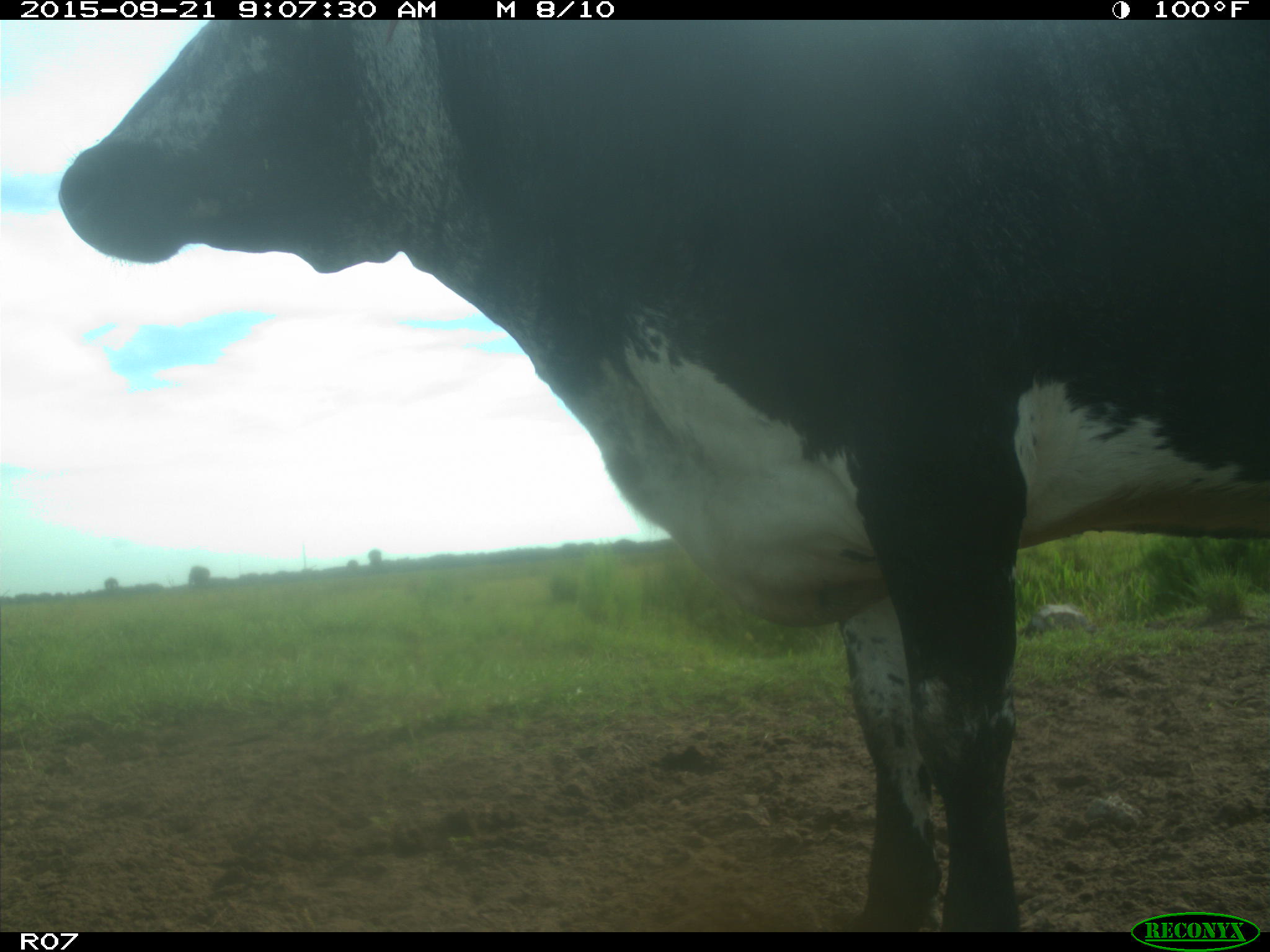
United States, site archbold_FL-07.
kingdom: Animalia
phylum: Chordata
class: Mammalia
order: Artiodactyla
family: Bovidae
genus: Bos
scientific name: Bos taurus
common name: domestic cow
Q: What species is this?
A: Bos taurus (domestic cow).